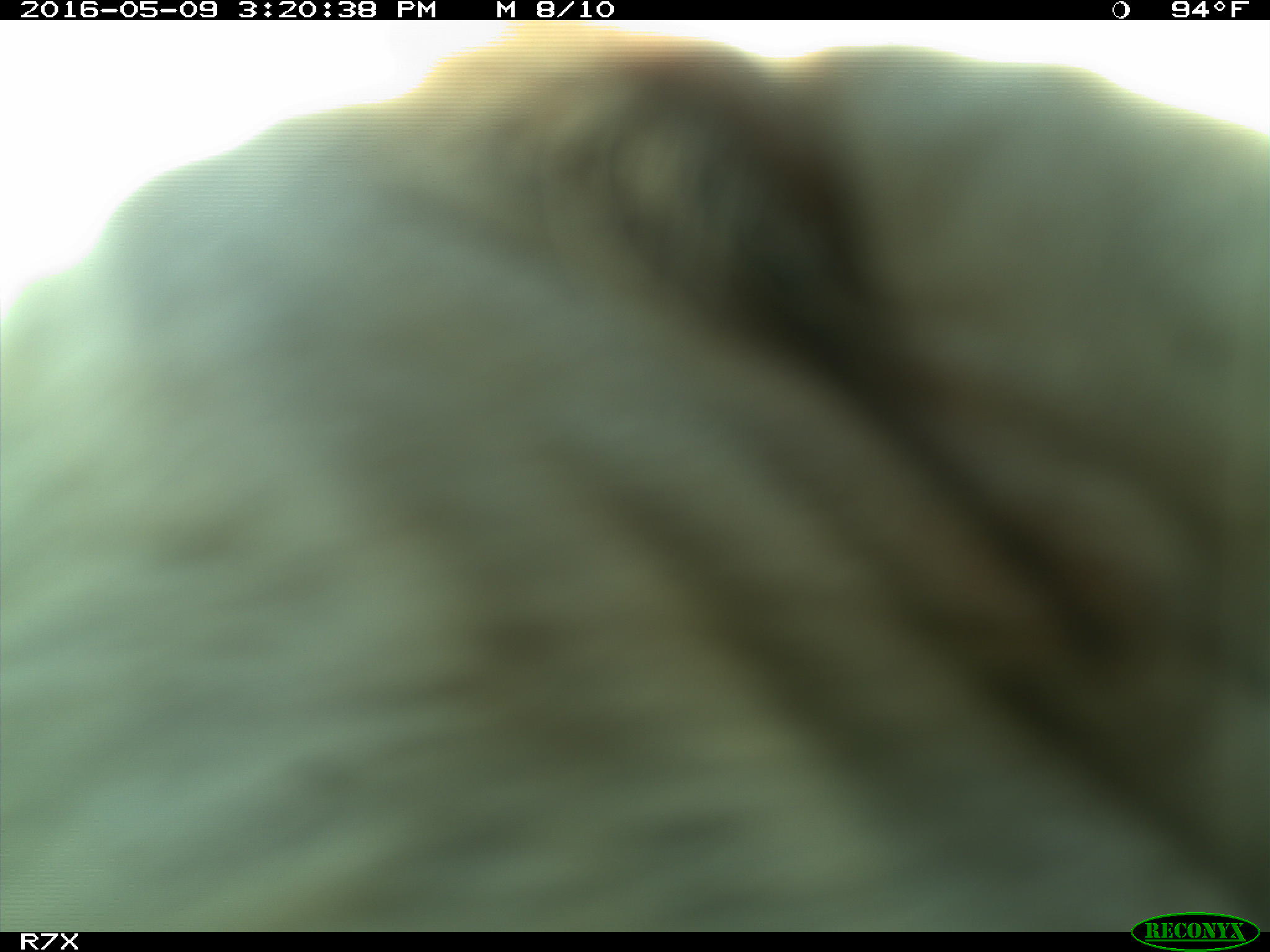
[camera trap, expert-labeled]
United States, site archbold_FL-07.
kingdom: Animalia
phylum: Chordata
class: Mammalia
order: Artiodactyla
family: Bovidae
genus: Bos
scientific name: Bos taurus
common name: domestic cow